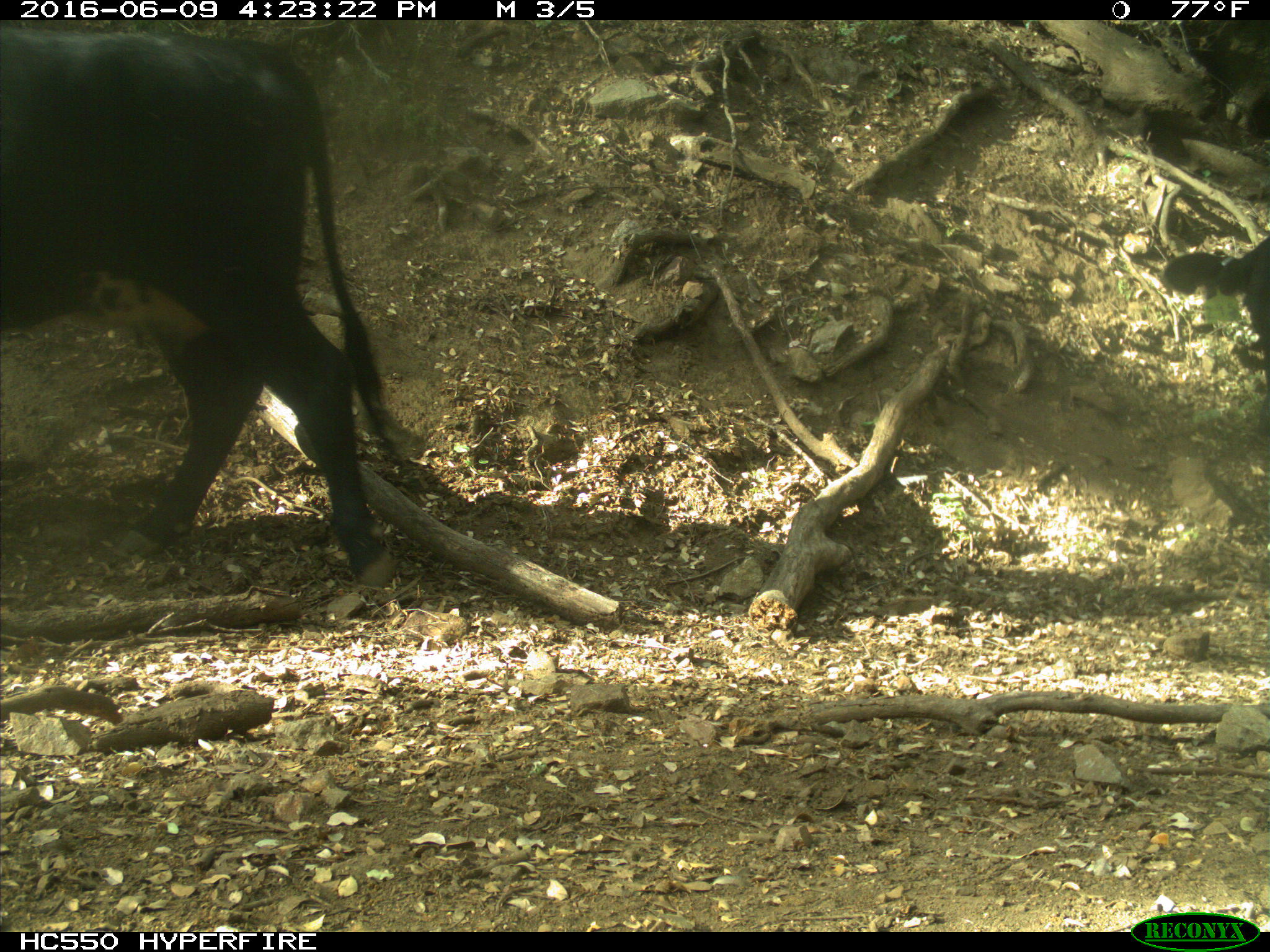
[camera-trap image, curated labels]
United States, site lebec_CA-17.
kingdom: Animalia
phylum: Chordata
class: Mammalia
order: Artiodactyla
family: Bovidae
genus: Bos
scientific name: Bos taurus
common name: domestic cow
Bos taurus (domestic cow).